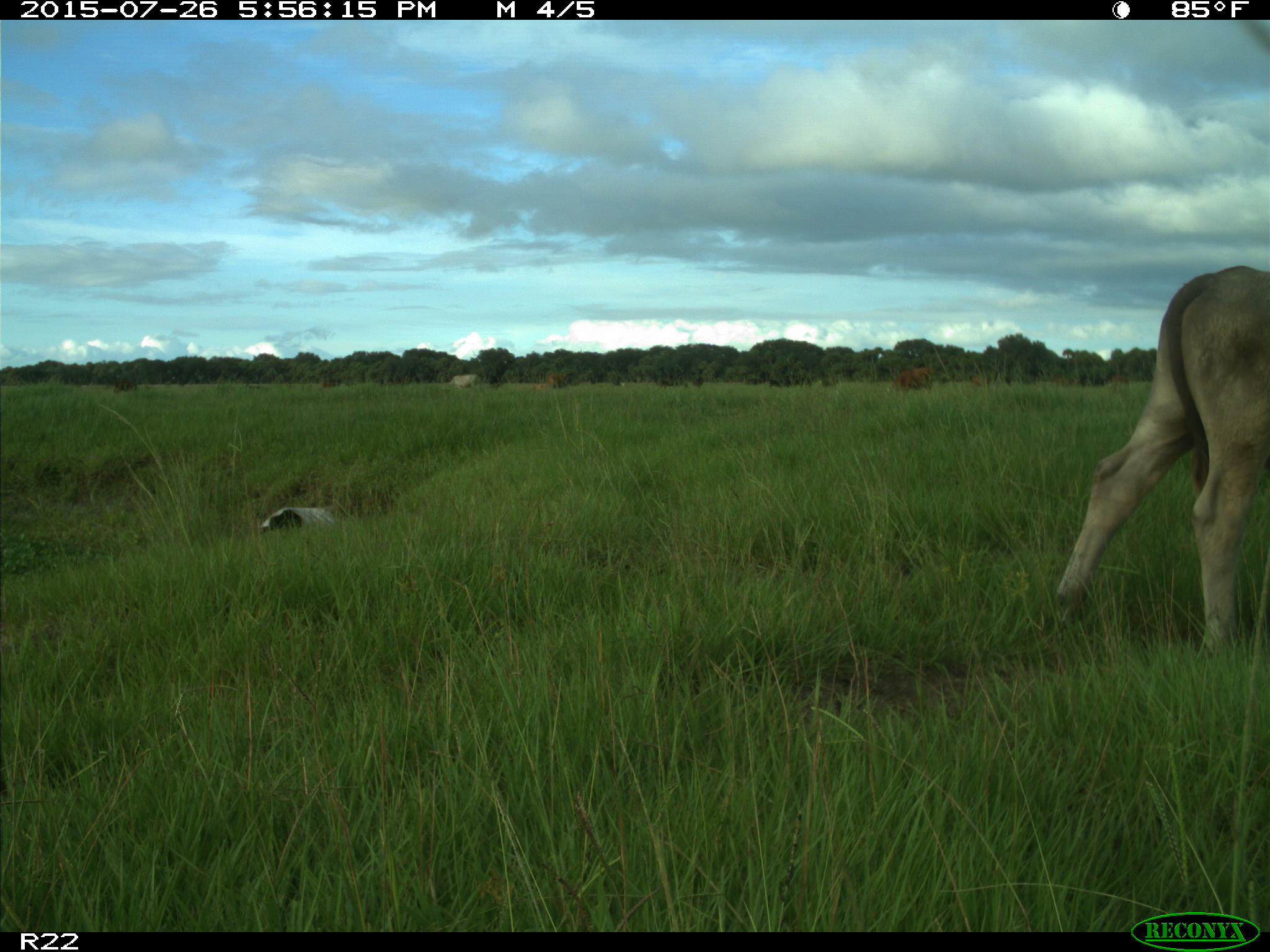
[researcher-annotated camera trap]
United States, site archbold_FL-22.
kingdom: Animalia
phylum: Chordata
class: Mammalia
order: Artiodactyla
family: Bovidae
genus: Bos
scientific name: Bos taurus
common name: domestic cow